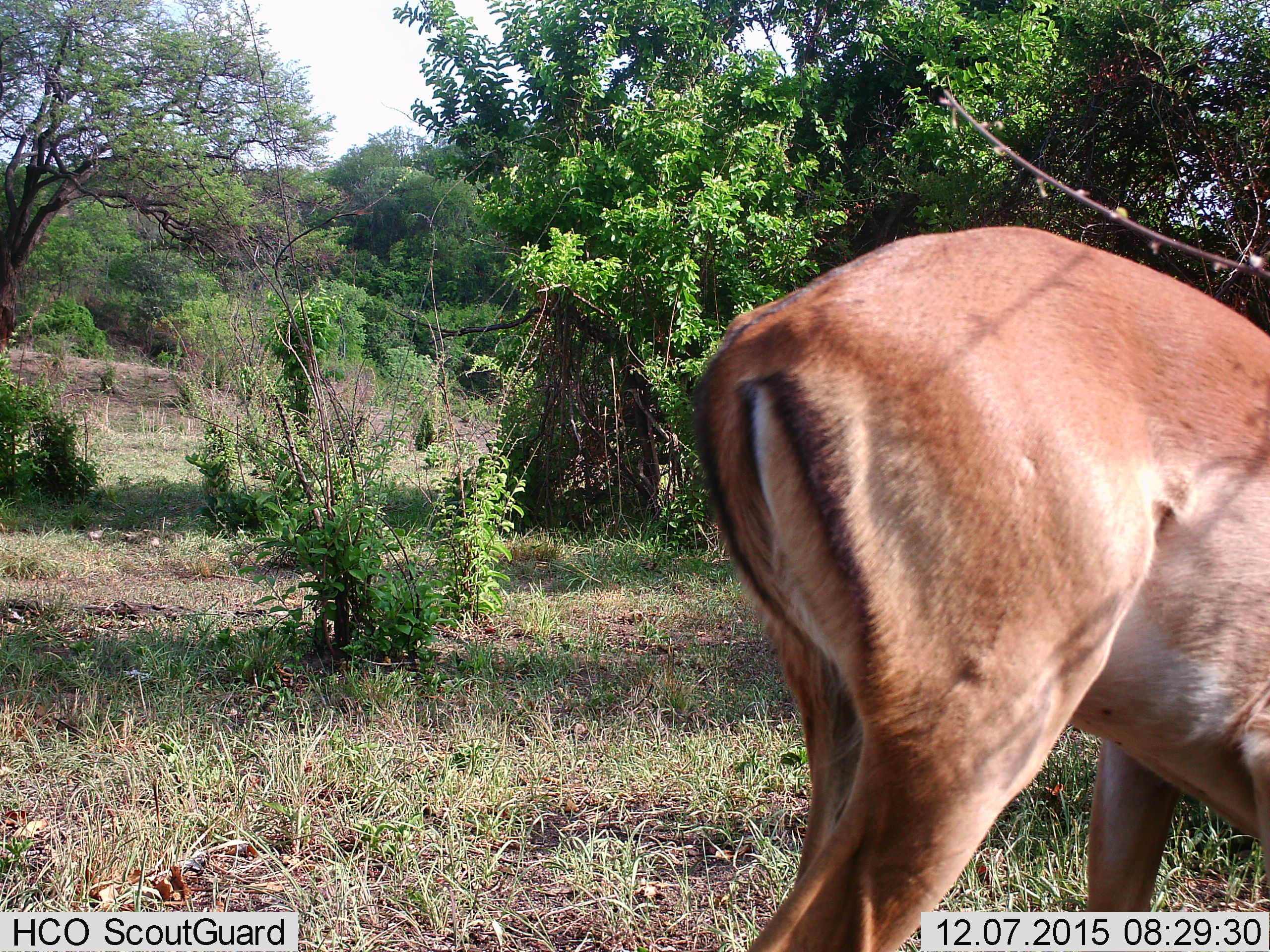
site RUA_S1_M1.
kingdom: Animalia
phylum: Chordata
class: Mammalia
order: Artiodactyla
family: Bovidae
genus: Aepyceros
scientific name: Aepyceros melampus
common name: impala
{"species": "impala (Aepyceros melampus)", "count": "1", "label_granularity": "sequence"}